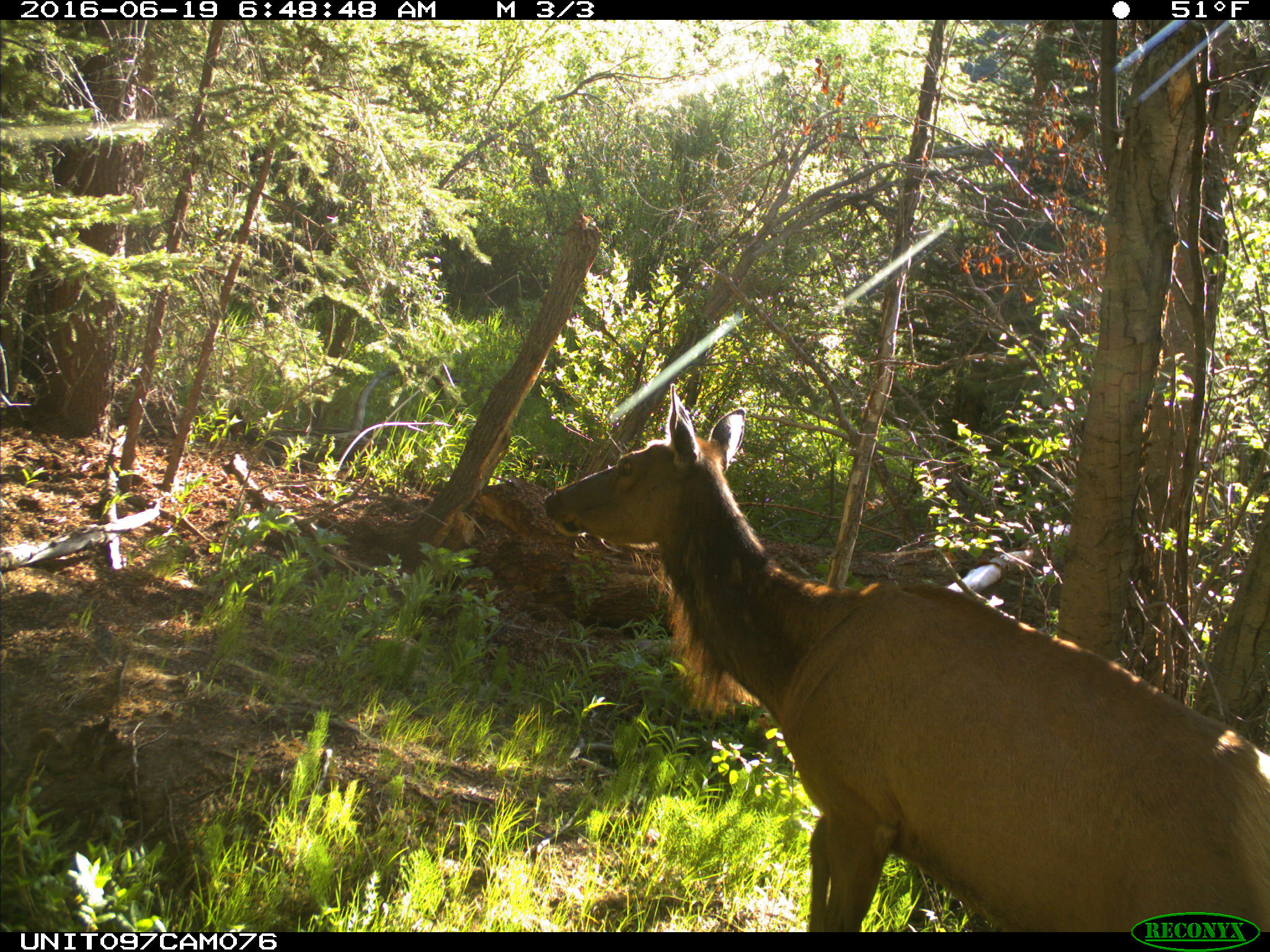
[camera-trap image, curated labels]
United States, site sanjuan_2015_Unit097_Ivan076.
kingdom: Animalia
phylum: Chordata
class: Mammalia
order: Artiodactyla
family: Cervidae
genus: Cervus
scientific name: Cervus elaphus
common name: red deer